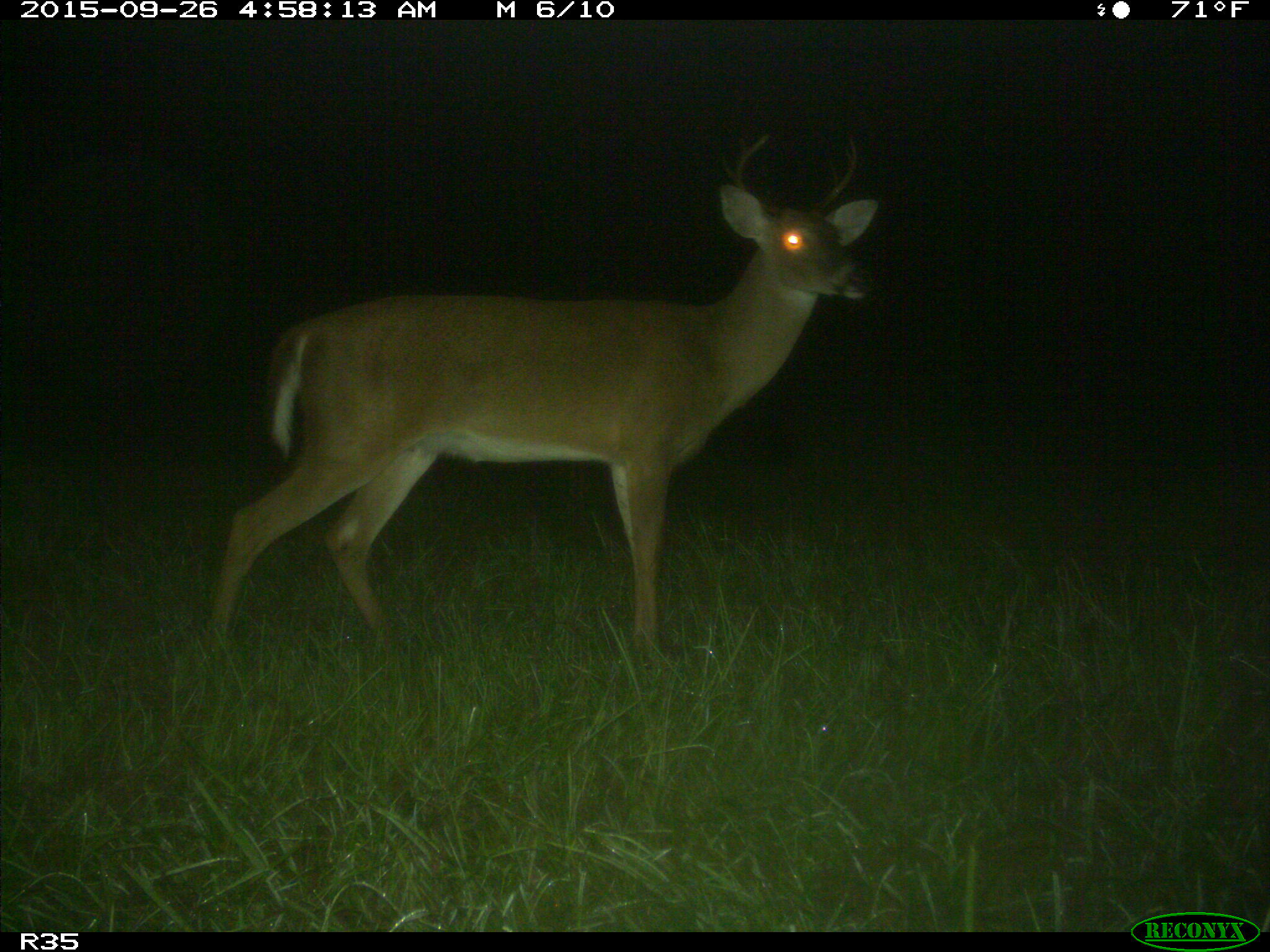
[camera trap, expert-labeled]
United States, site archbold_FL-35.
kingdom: Animalia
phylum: Chordata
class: Mammalia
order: Artiodactyla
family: Cervidae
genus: Odocoileus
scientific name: Odocoileus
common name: deer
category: unidentified deer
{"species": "unidentified deer (deer) (Odocoileus)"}